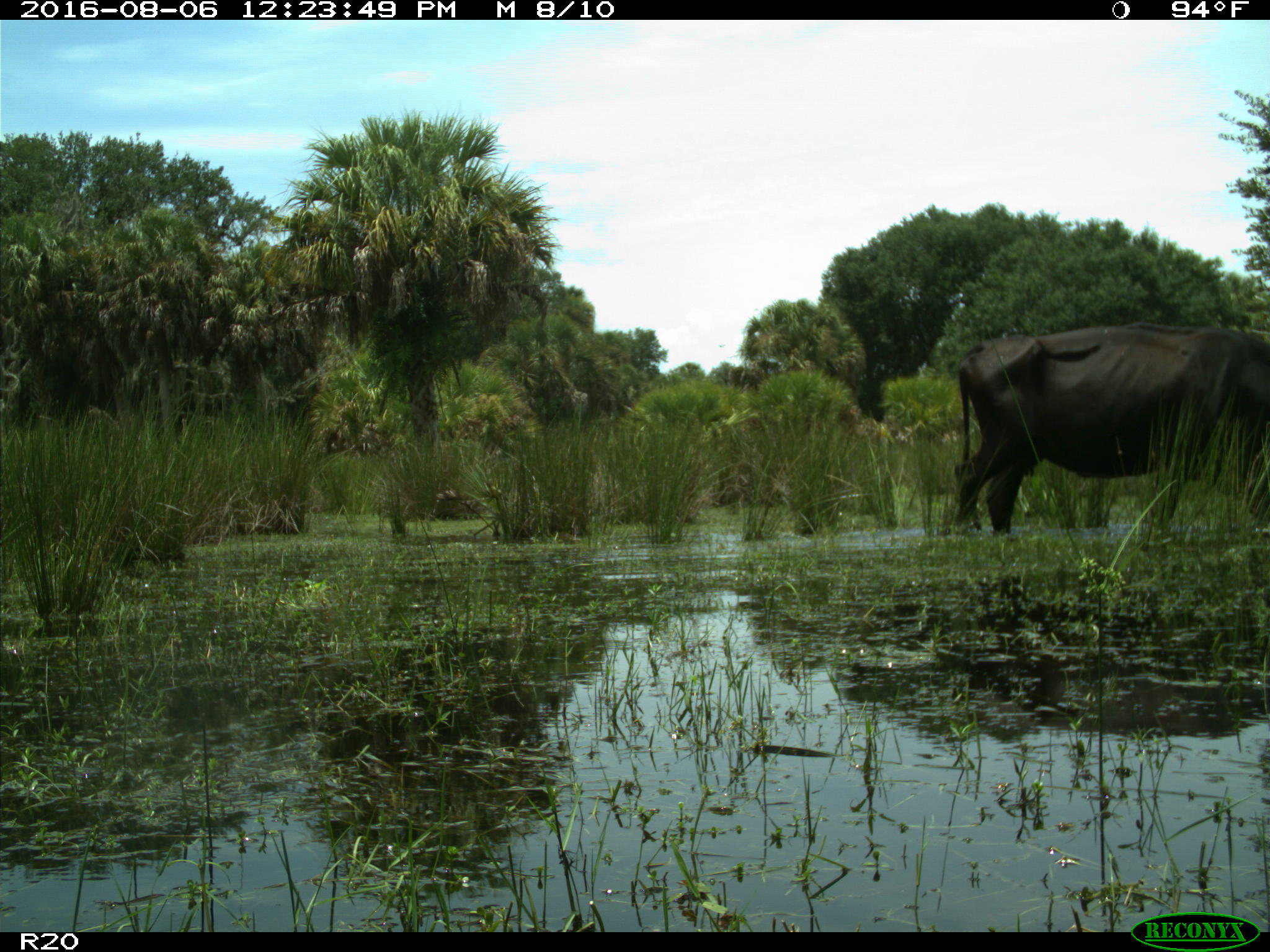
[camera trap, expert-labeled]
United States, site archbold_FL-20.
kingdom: Animalia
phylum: Chordata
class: Mammalia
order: Artiodactyla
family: Bovidae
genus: Bos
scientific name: Bos taurus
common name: domestic cow